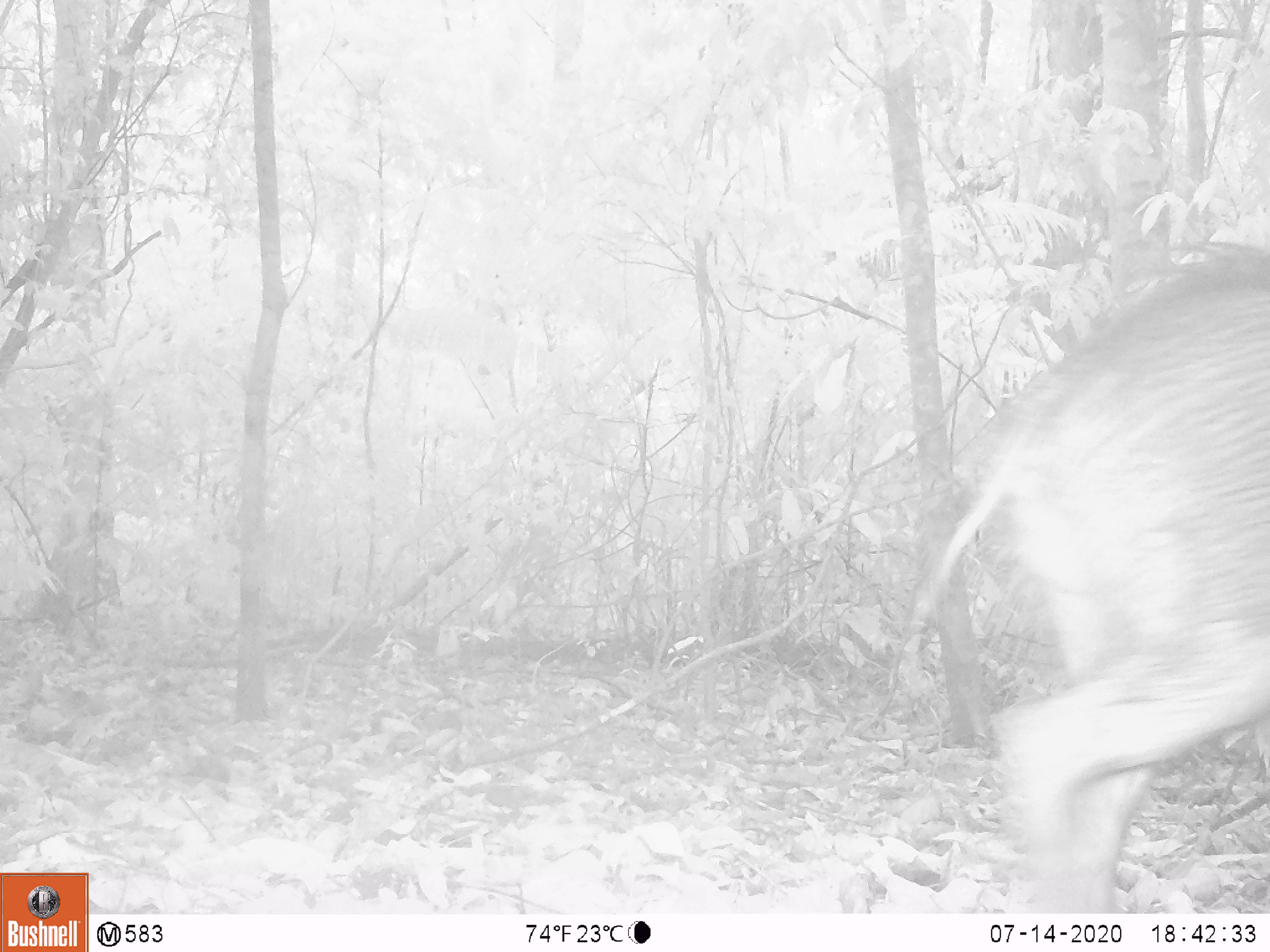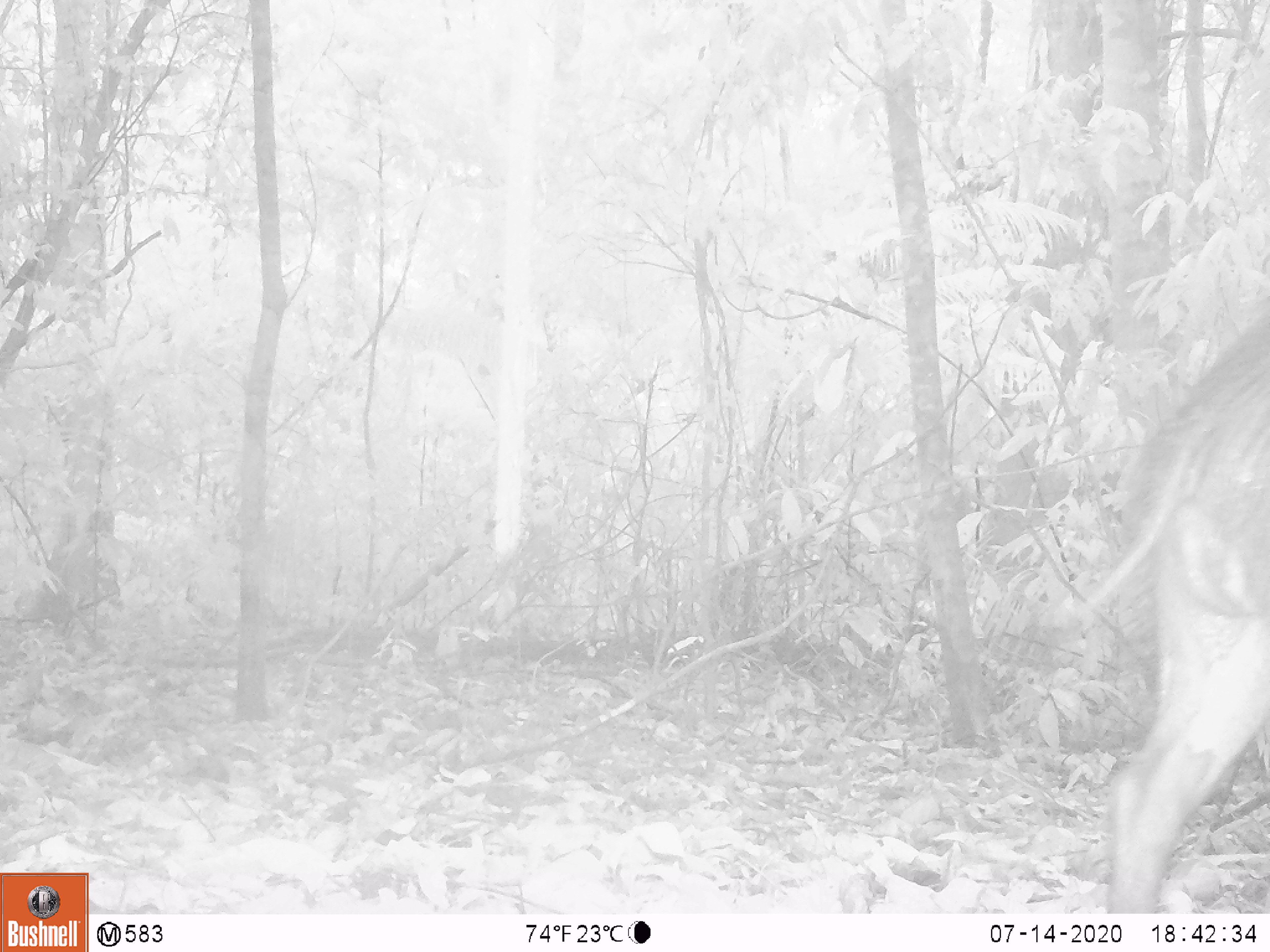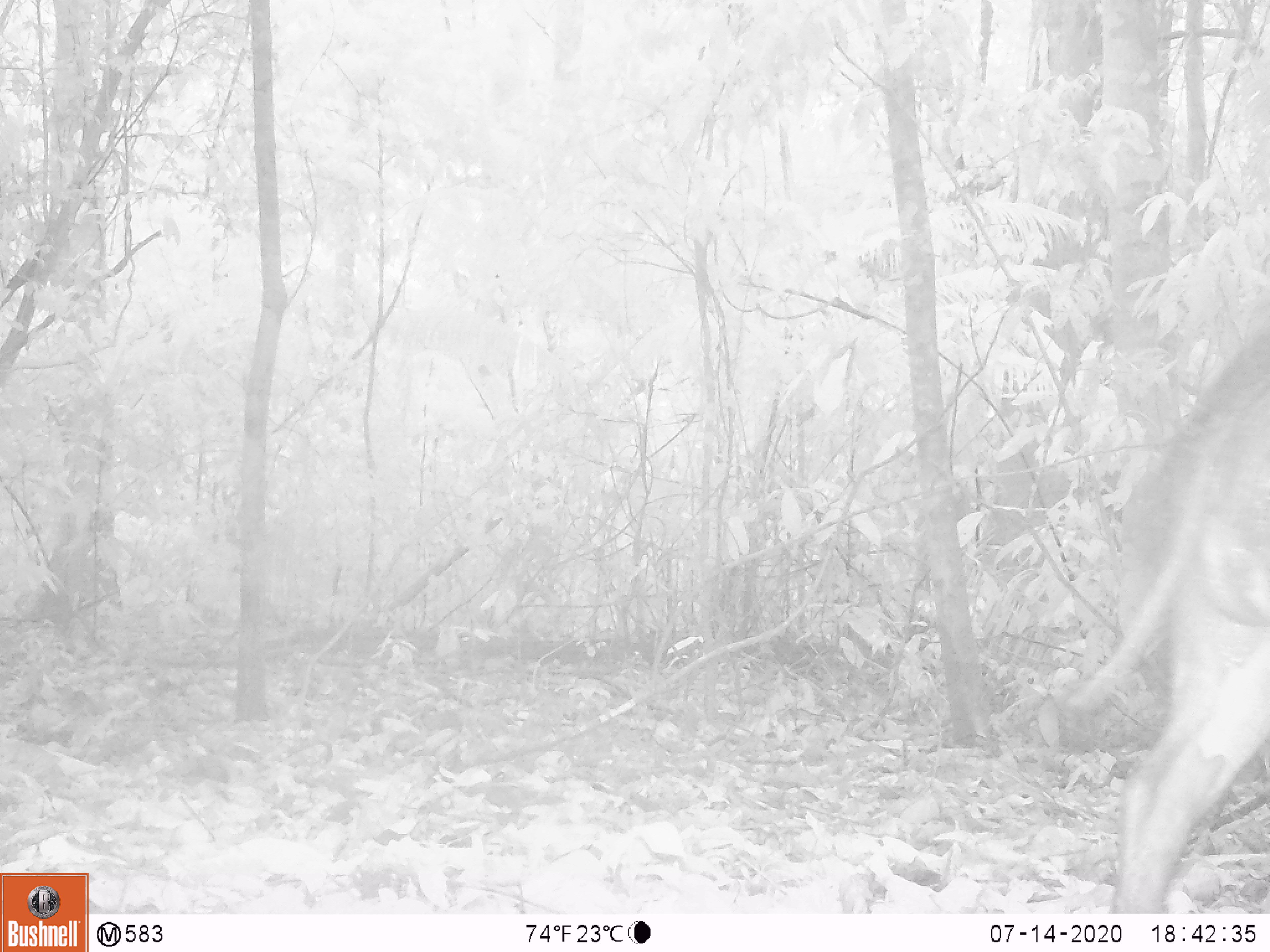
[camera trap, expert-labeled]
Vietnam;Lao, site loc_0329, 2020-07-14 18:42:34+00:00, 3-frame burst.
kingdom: Animalia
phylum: Chordata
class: Mammalia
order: Artiodactyla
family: Suidae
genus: Sus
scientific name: Sus scrofa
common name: eurasian wild pig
Eurasian wild pig (Sus scrofa). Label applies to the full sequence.